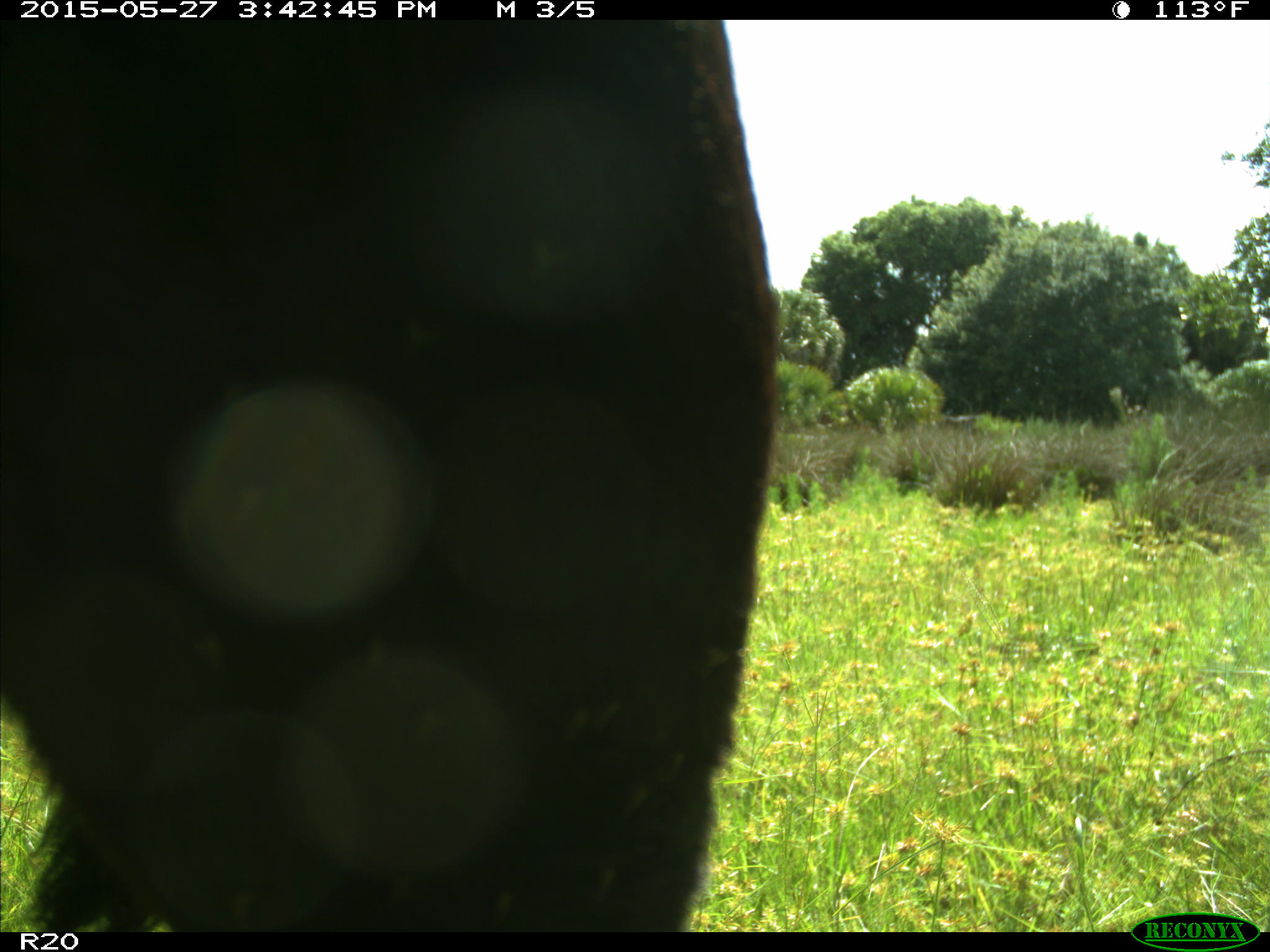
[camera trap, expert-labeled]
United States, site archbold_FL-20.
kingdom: Animalia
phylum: Chordata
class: Mammalia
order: Artiodactyla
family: Bovidae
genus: Bos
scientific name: Bos taurus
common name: domestic cow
Bos taurus (domestic cow).